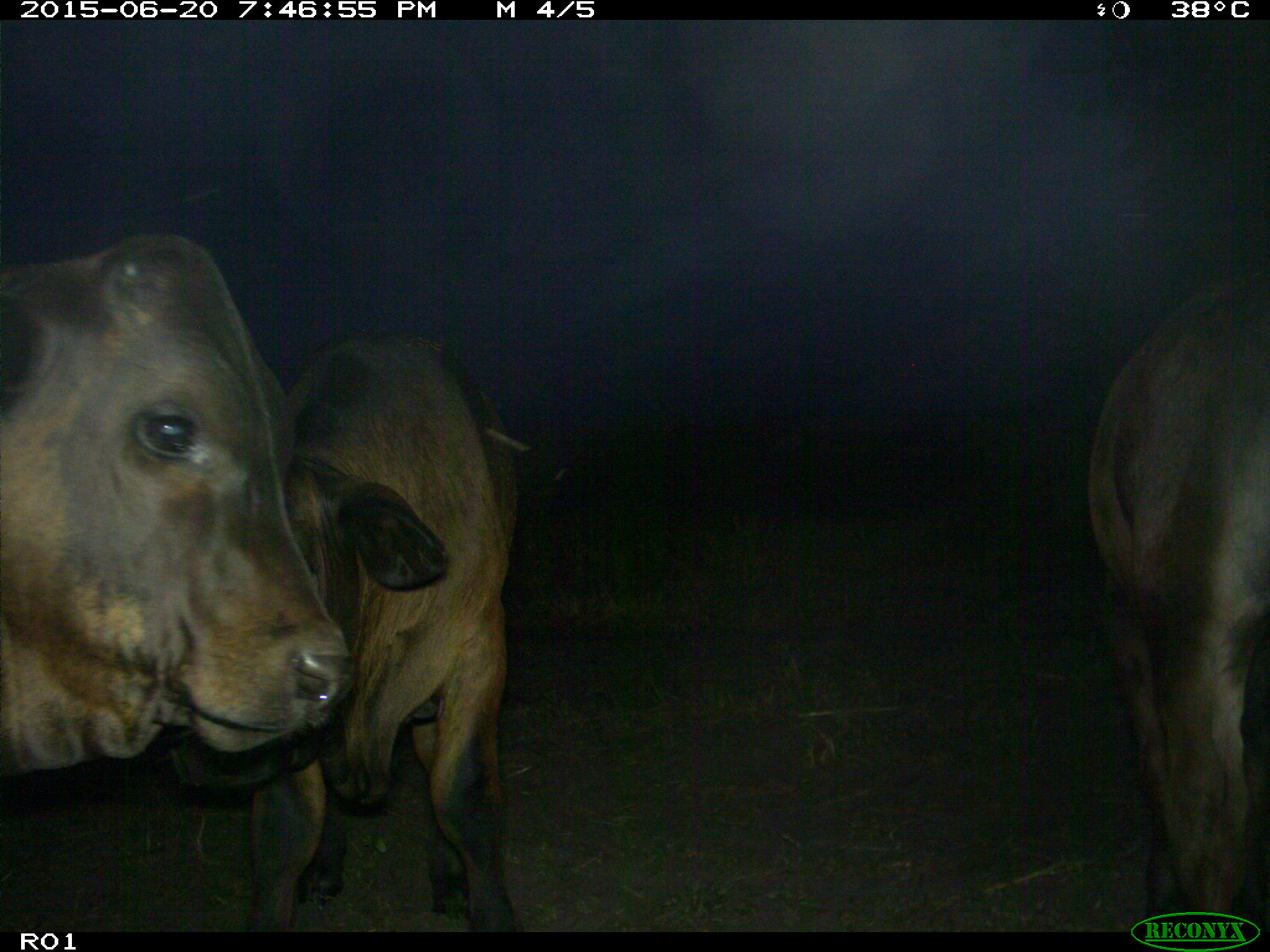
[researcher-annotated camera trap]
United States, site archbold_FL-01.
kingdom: Animalia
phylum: Chordata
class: Mammalia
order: Artiodactyla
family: Bovidae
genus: Bos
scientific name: Bos taurus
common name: domestic cow